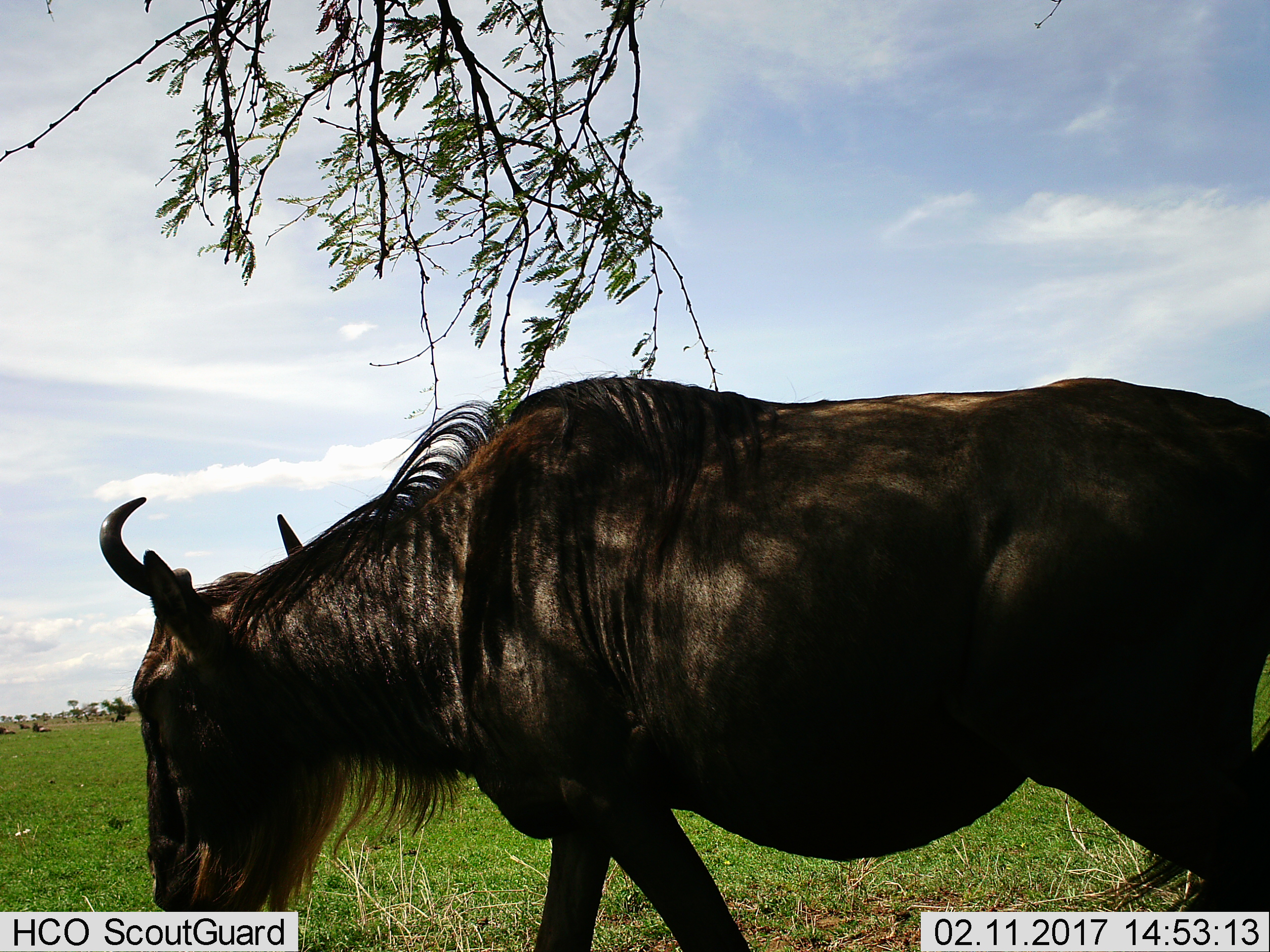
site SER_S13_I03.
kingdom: Animalia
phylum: Chordata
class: Mammalia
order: Artiodactyla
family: Bovidae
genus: Connochaetes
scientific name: Connochaetes taurinus taurinus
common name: blue wildebeest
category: wildebeestblue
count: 1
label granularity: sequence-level